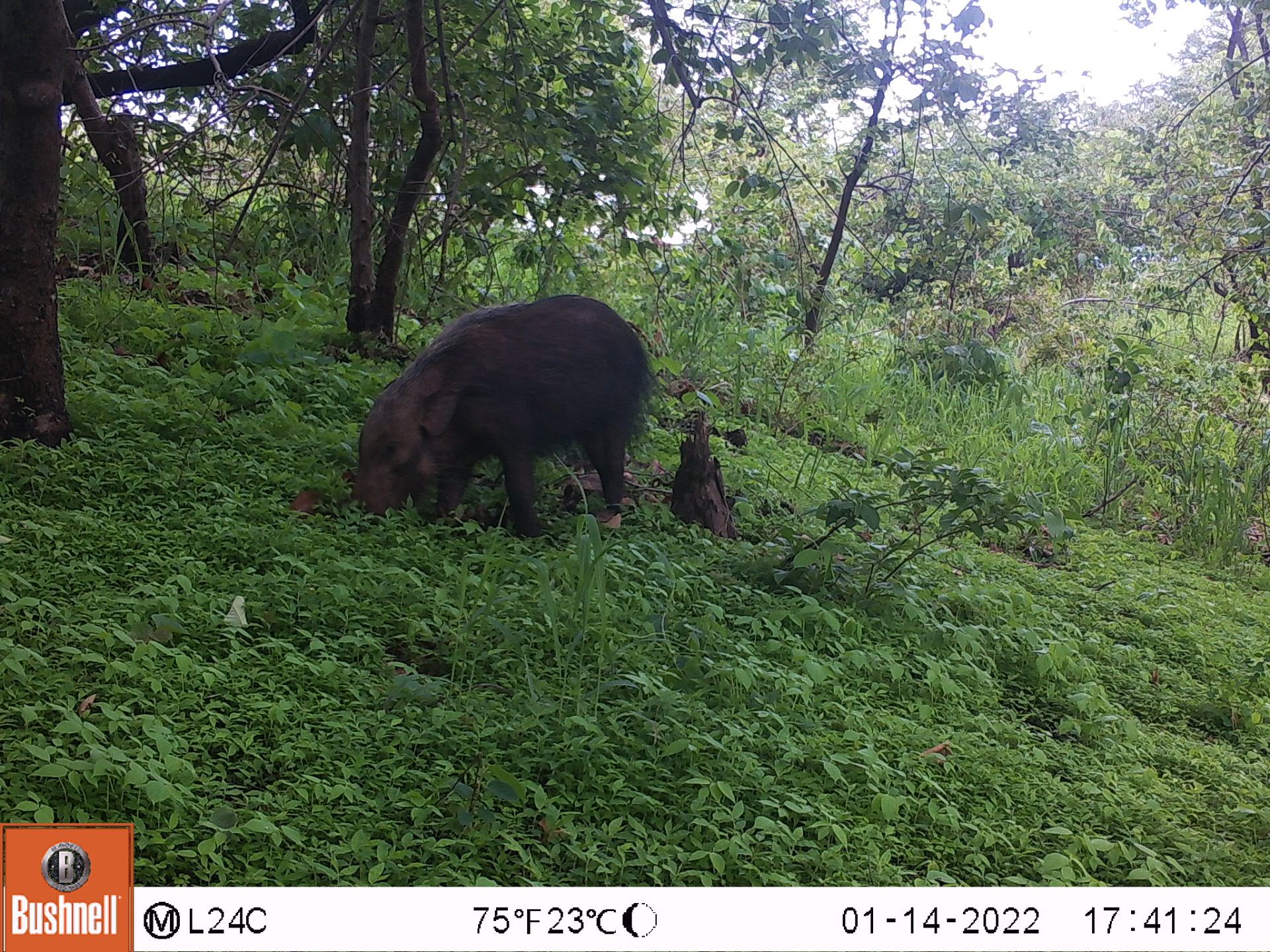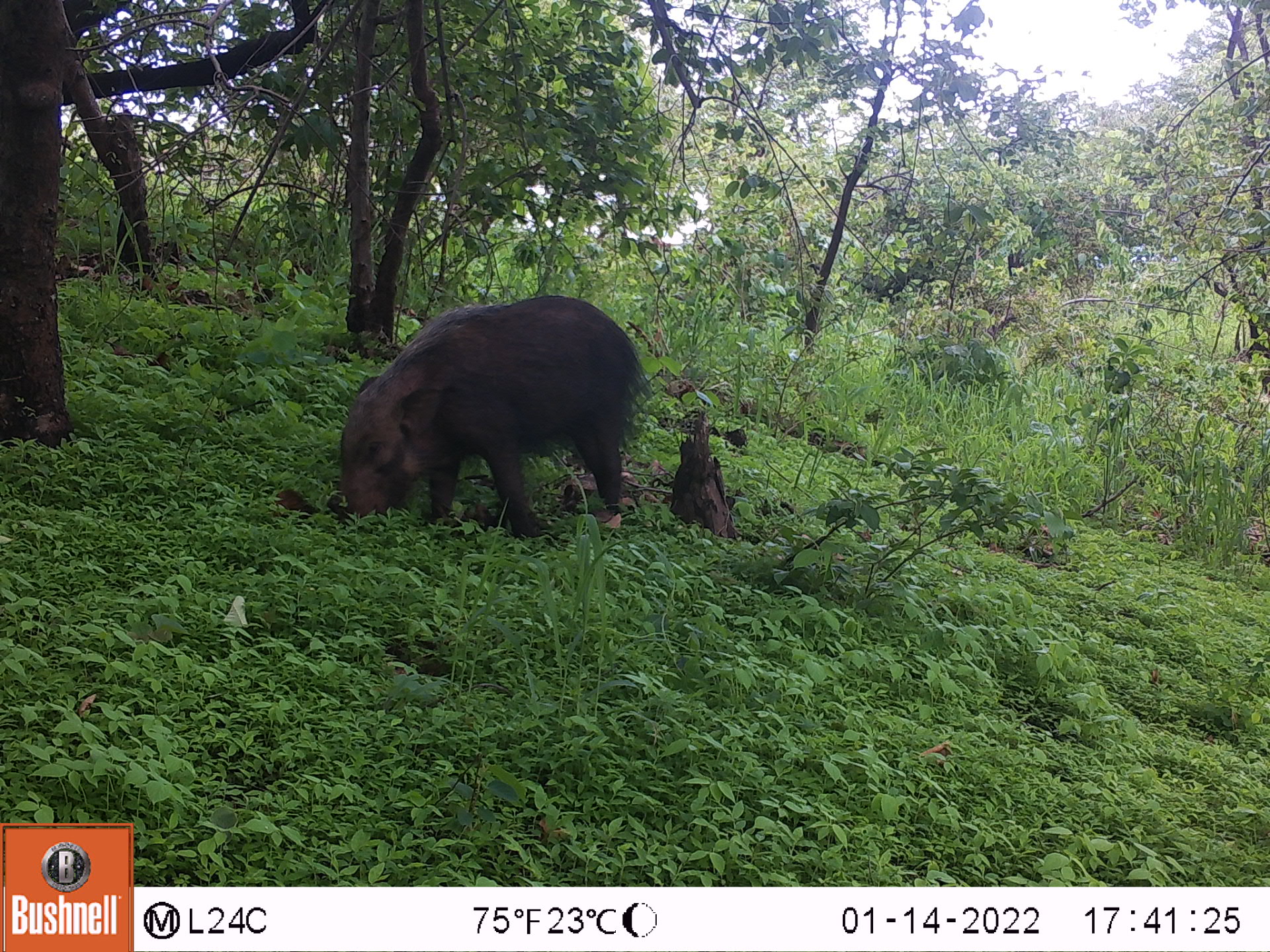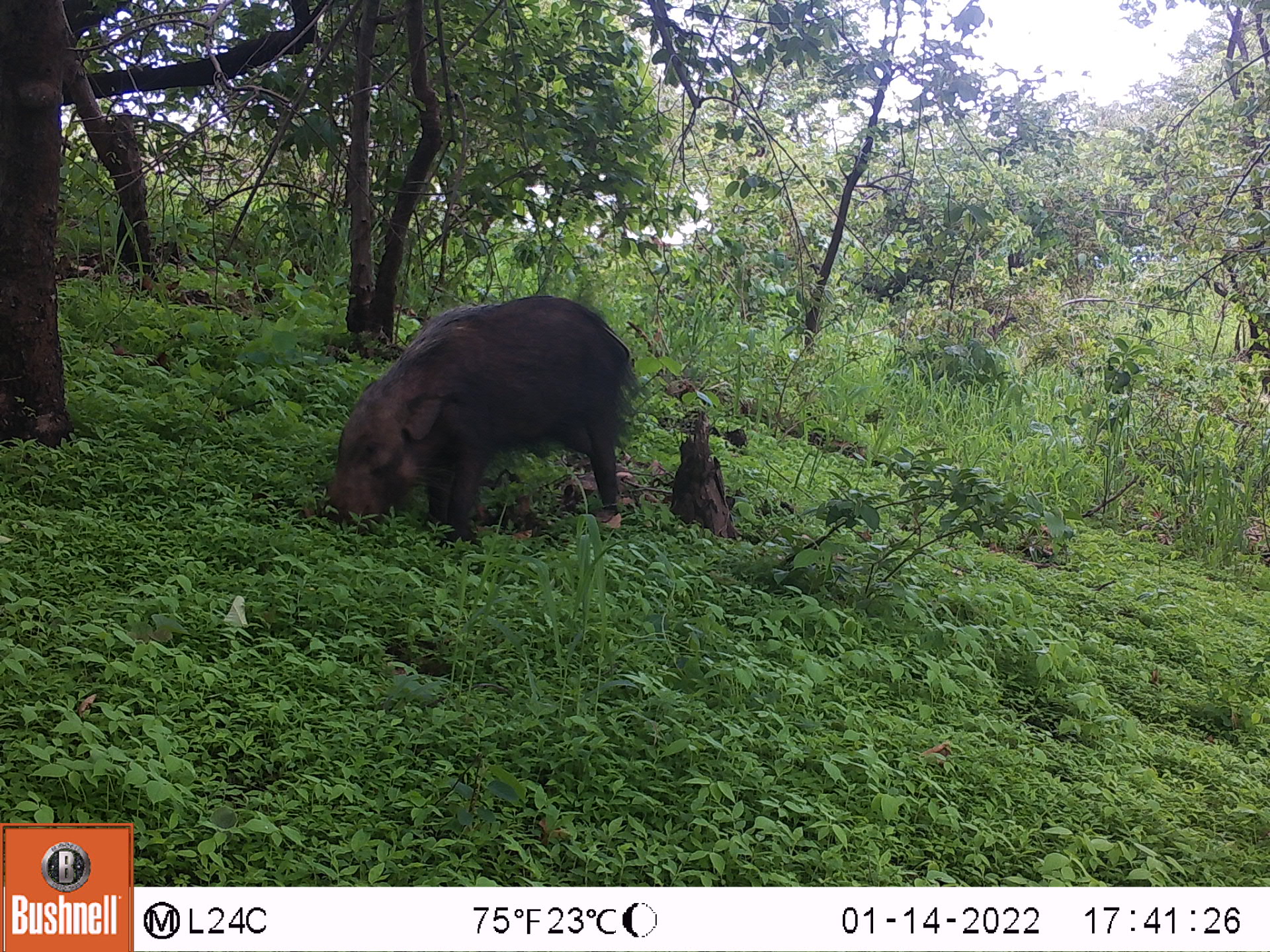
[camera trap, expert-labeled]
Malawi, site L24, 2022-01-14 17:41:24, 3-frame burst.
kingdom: Animalia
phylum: Chordata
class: Mammalia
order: Artiodactyla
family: Suidae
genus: Potamochoerus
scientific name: Potamochoerus larvatus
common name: bushpig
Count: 1.